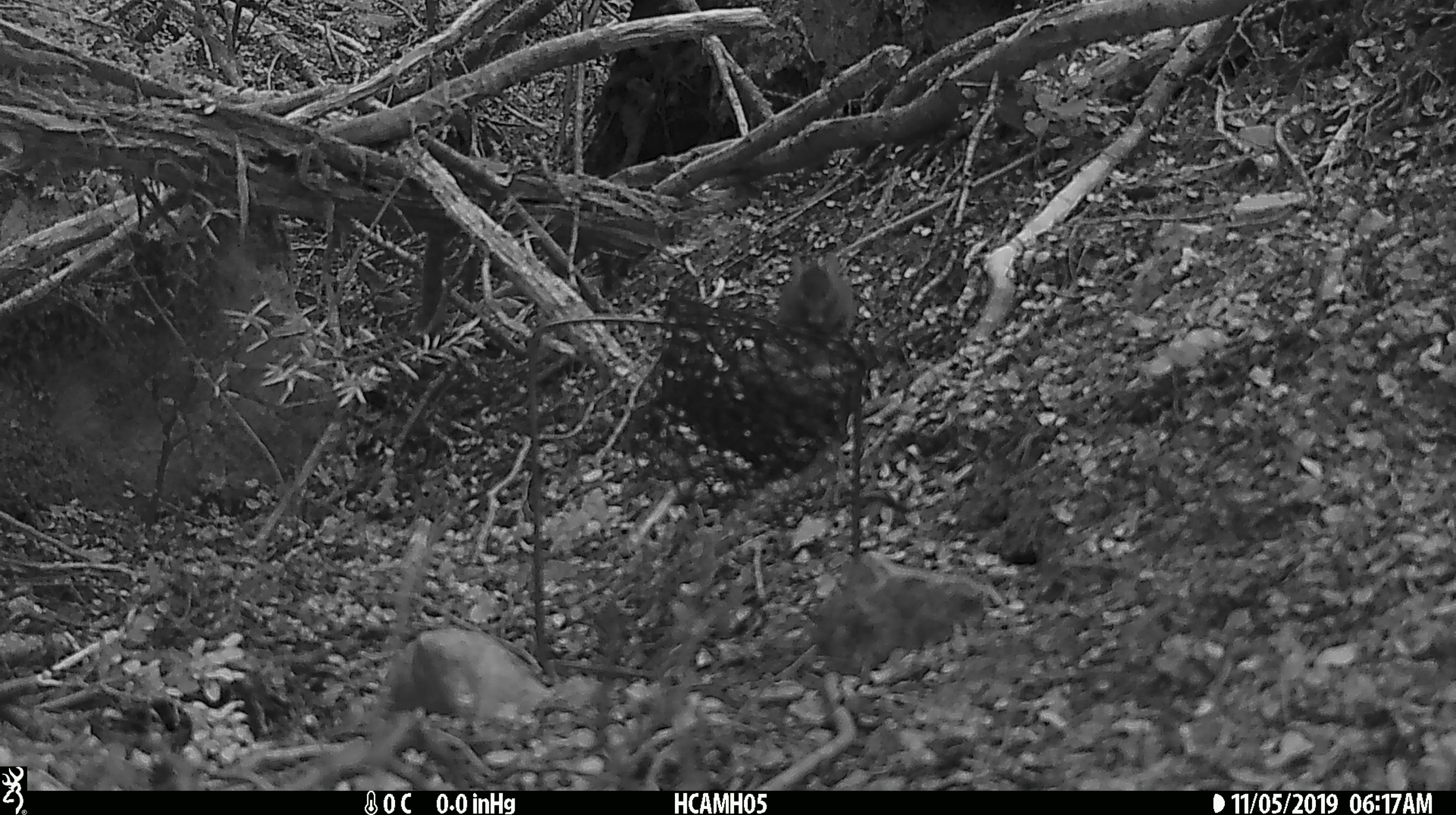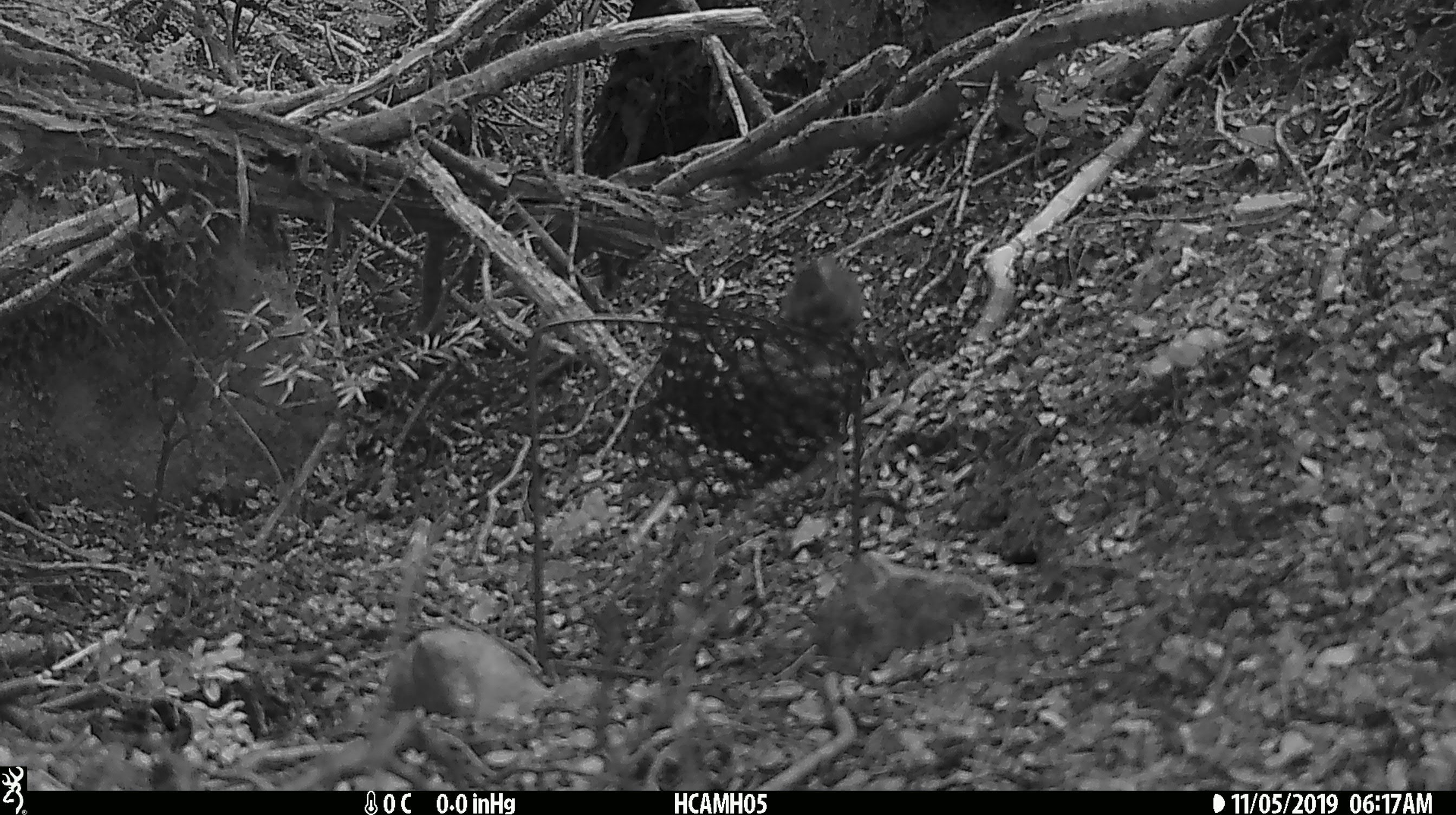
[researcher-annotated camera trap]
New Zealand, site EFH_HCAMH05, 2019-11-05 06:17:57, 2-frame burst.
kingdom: Animalia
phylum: Chordata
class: Mammalia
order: Rodentia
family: Muridae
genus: Mus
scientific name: Mus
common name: mouse